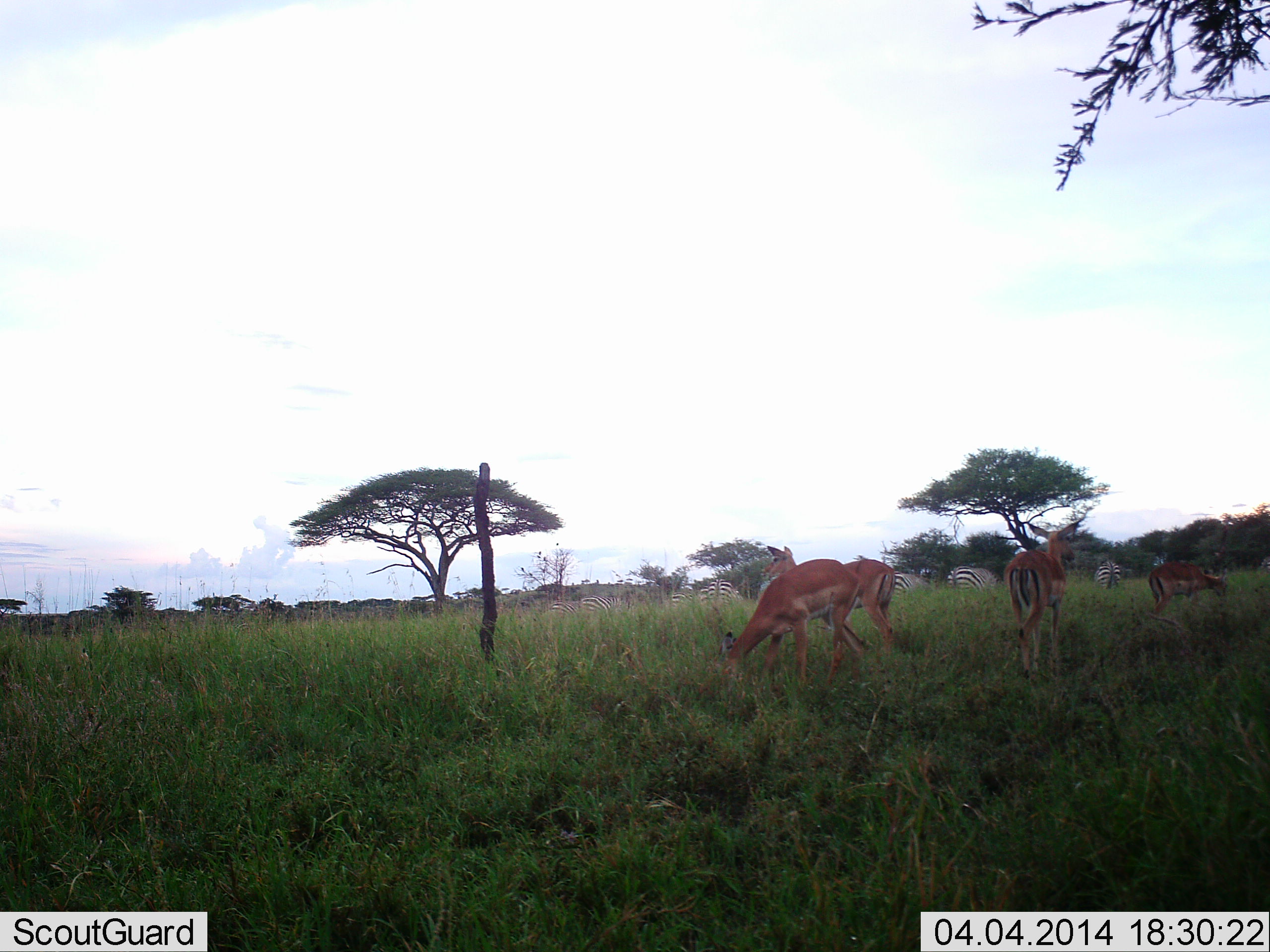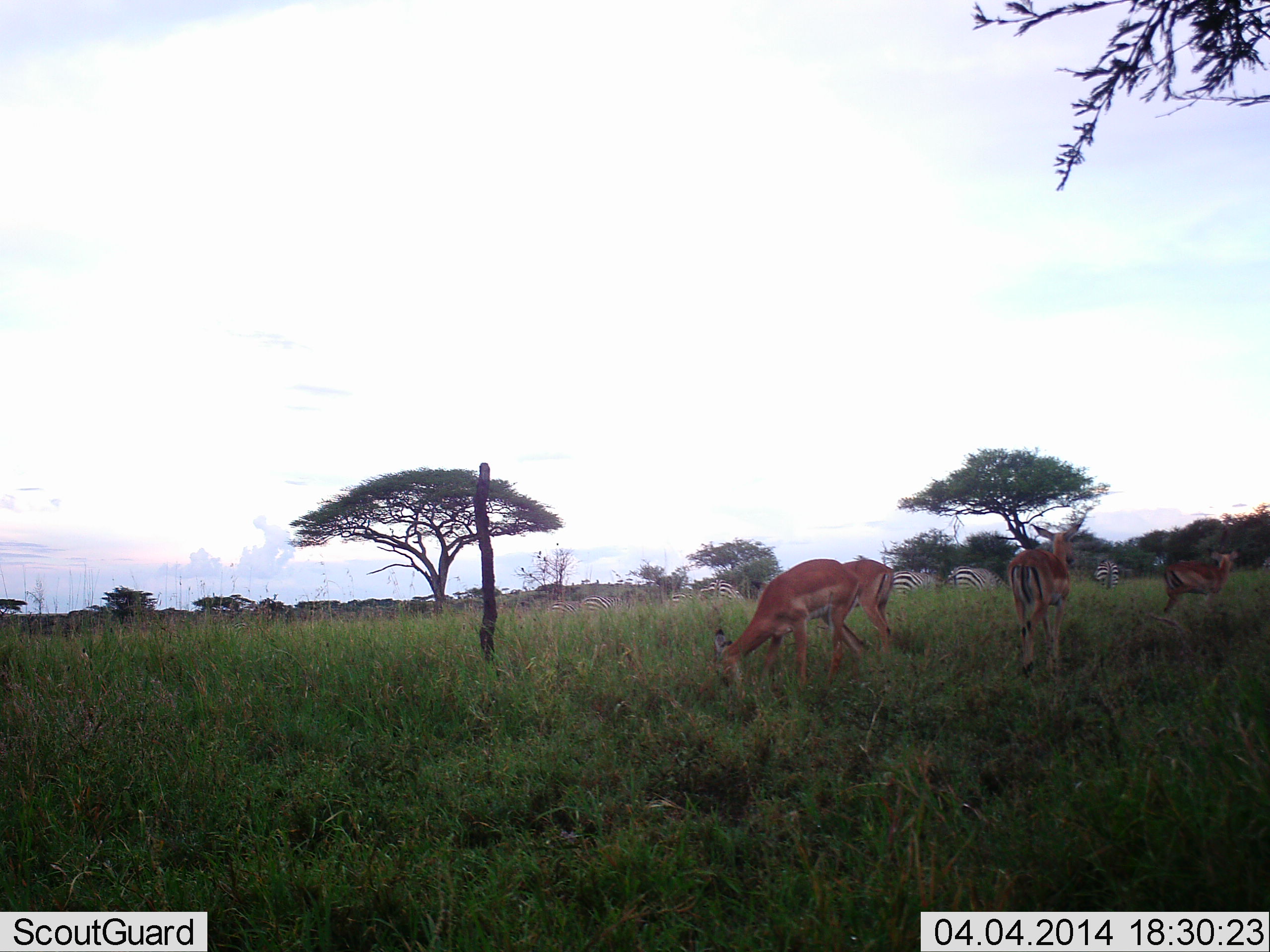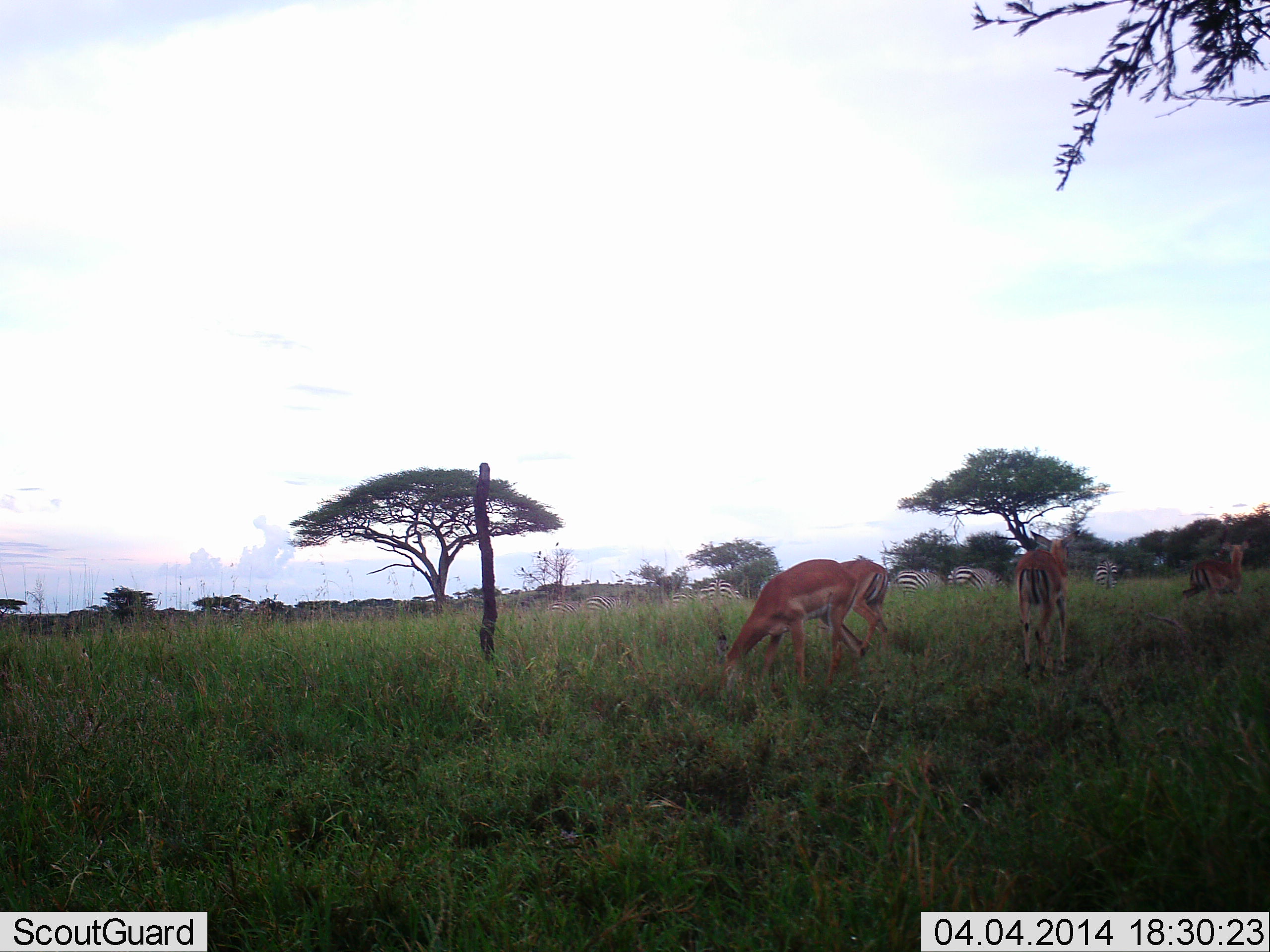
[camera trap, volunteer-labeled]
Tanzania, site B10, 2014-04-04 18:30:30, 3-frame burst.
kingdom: Animalia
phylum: Chordata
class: Mammalia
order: Artiodactyla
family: Bovidae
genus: Aepyceros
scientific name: Aepyceros melampus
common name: impala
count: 4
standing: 20%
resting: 0%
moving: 40%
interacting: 0%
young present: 0%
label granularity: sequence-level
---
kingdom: Animalia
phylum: Chordata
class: Mammalia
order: Perissodactyla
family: Equidae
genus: Equus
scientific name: Equus quagga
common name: plains zebra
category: zebra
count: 6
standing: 44%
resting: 0%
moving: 0%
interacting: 0%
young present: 0%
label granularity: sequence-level